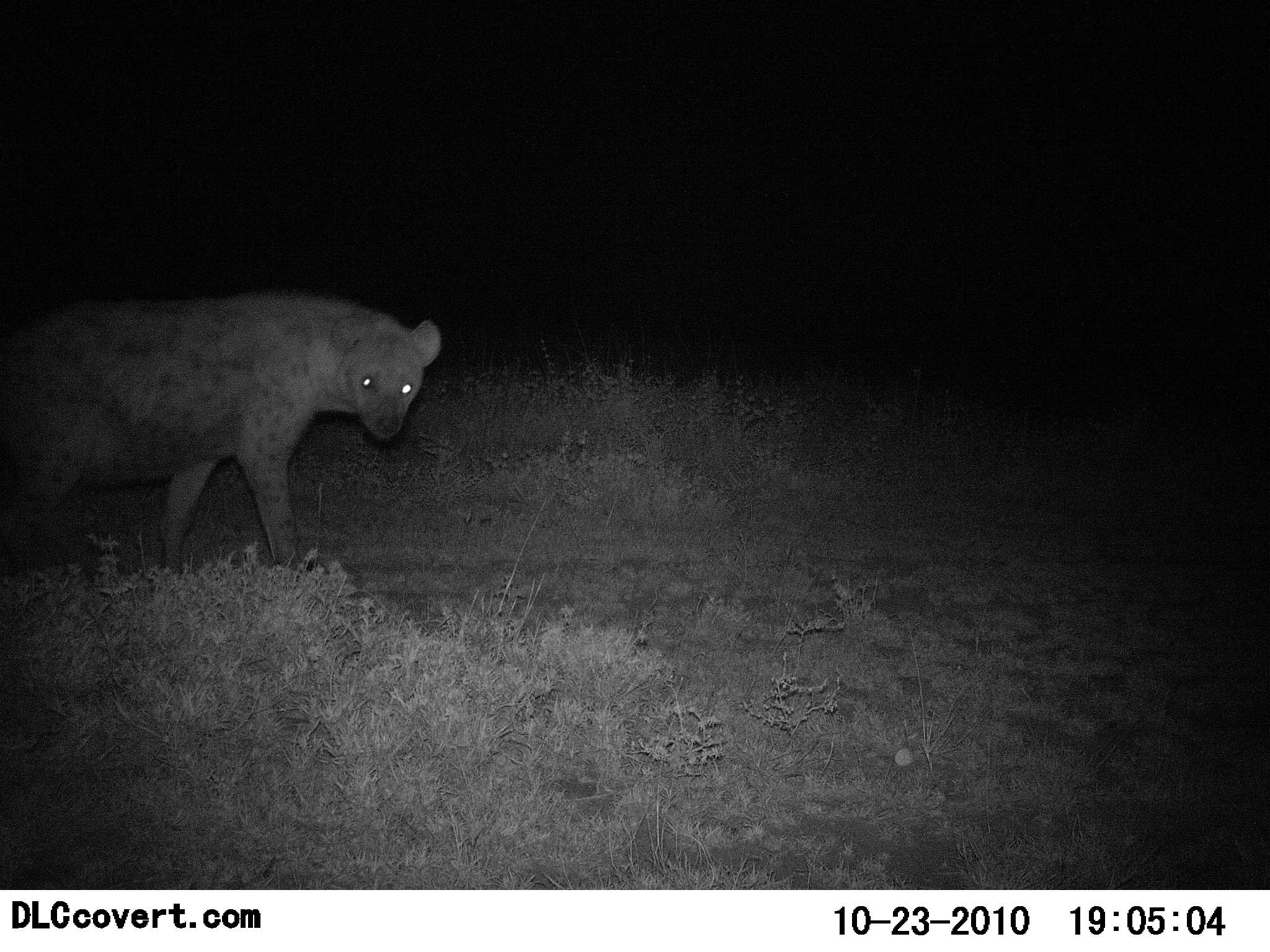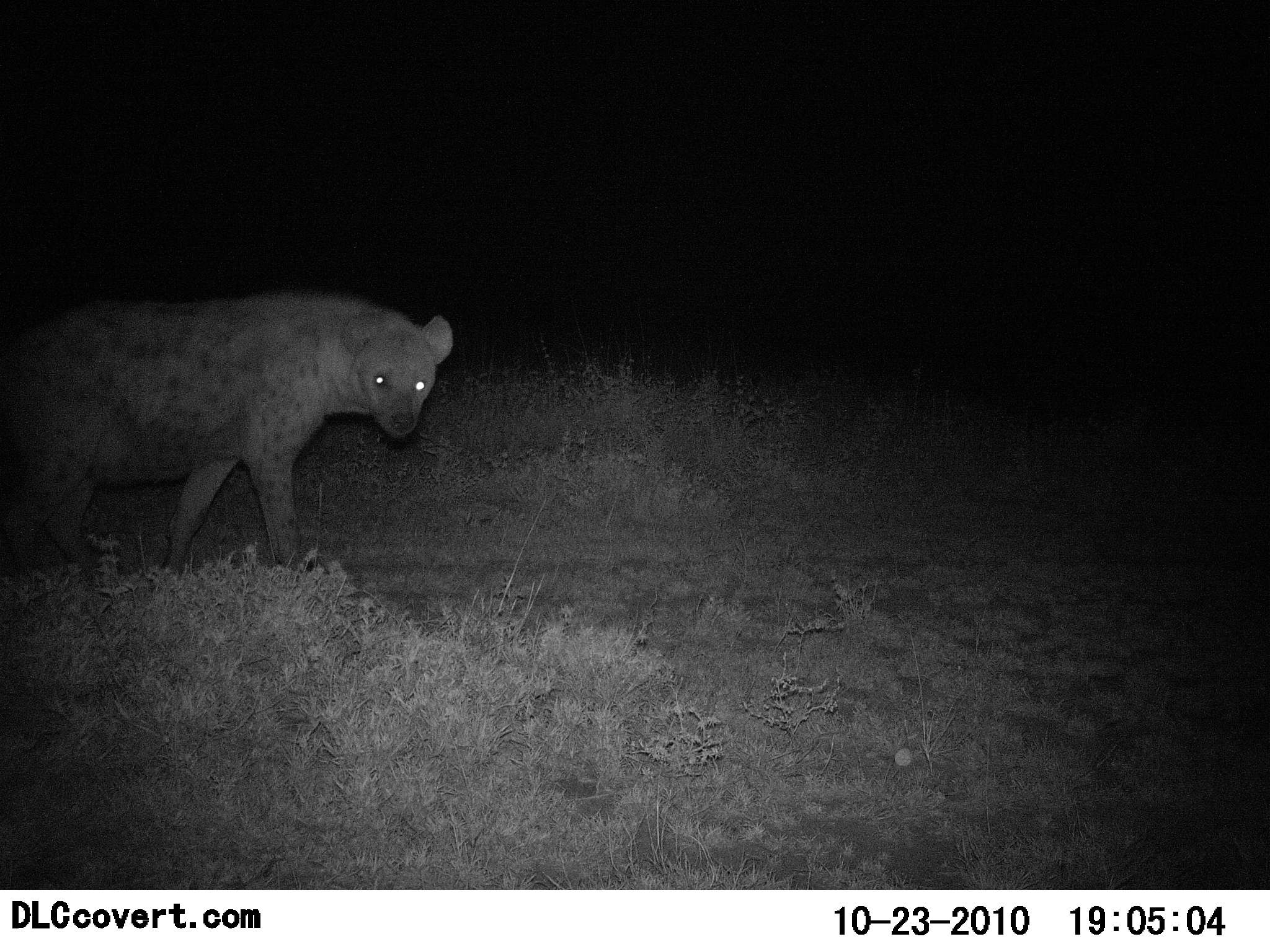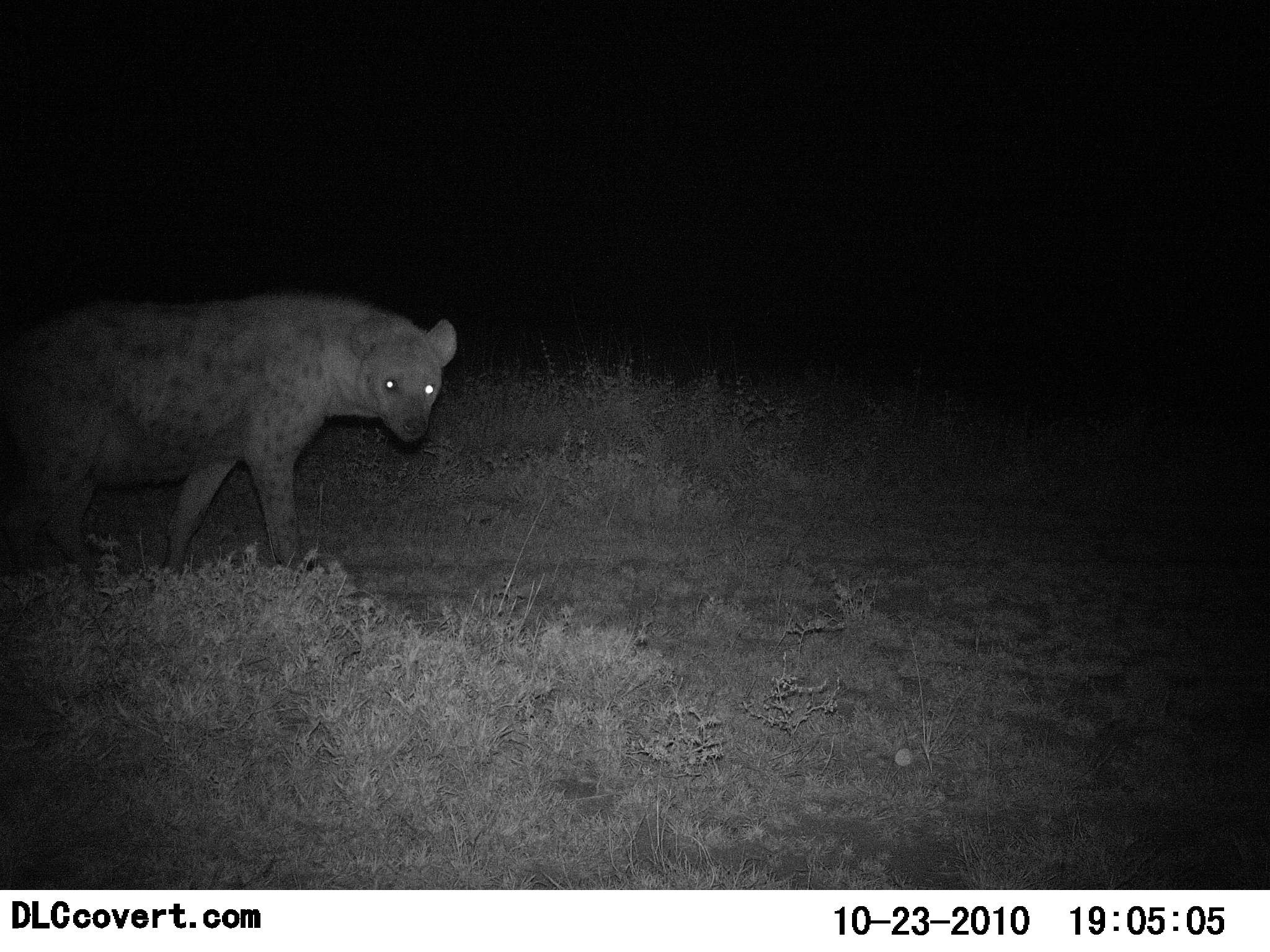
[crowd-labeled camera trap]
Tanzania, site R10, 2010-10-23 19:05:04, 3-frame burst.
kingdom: Animalia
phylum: Chordata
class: Mammalia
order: Carnivora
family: Hyaenidae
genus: Crocuta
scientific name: Crocuta crocuta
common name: spotted hyena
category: hyenaspotted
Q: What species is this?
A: Hyenaspotted (spotted hyena) (Crocuta crocuta).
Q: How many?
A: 1.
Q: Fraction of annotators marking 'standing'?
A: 28%.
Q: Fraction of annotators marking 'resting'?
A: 0%.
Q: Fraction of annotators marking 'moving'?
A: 72%.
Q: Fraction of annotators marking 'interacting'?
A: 0%.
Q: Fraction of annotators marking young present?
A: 0%.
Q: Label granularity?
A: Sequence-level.